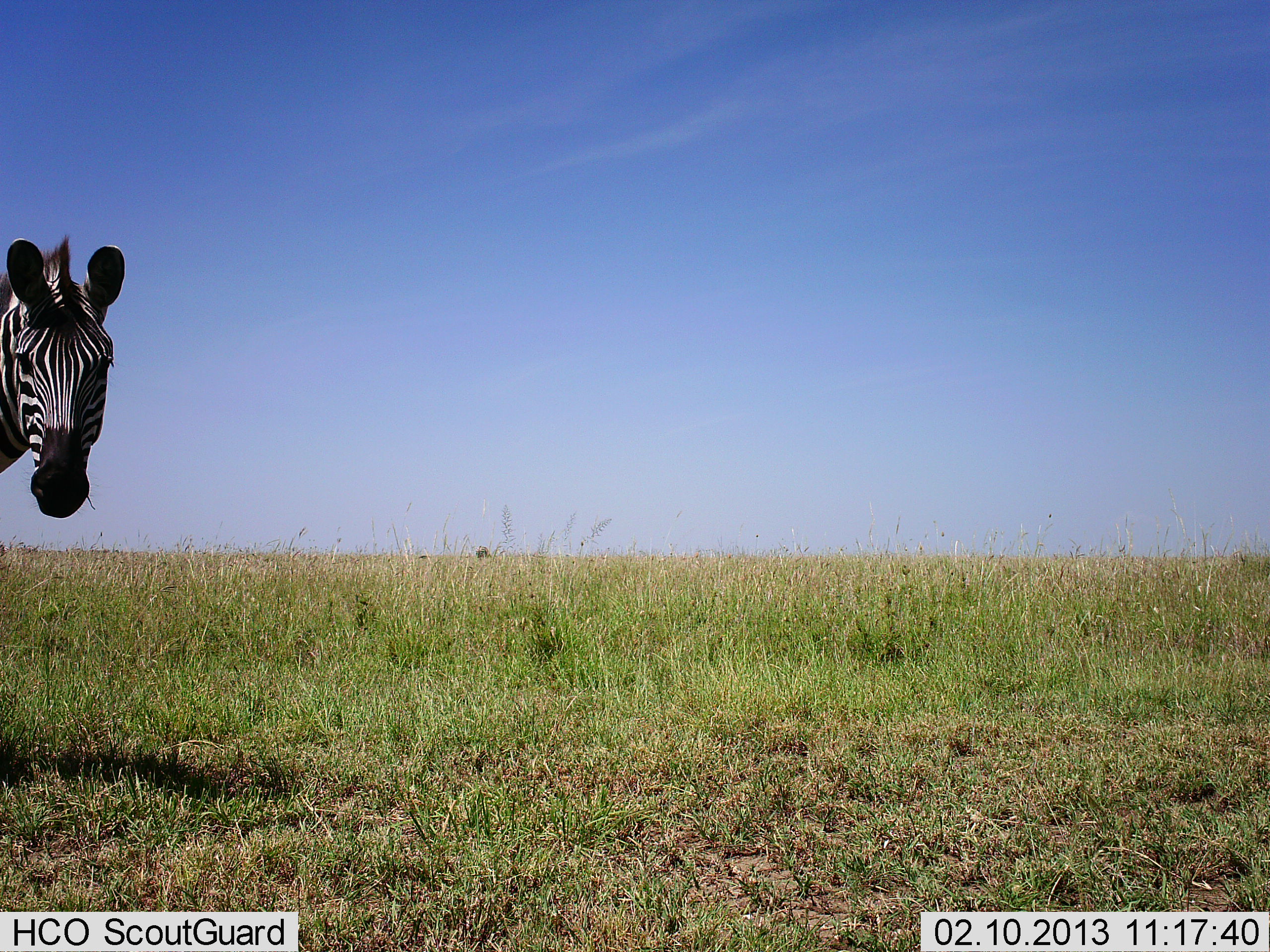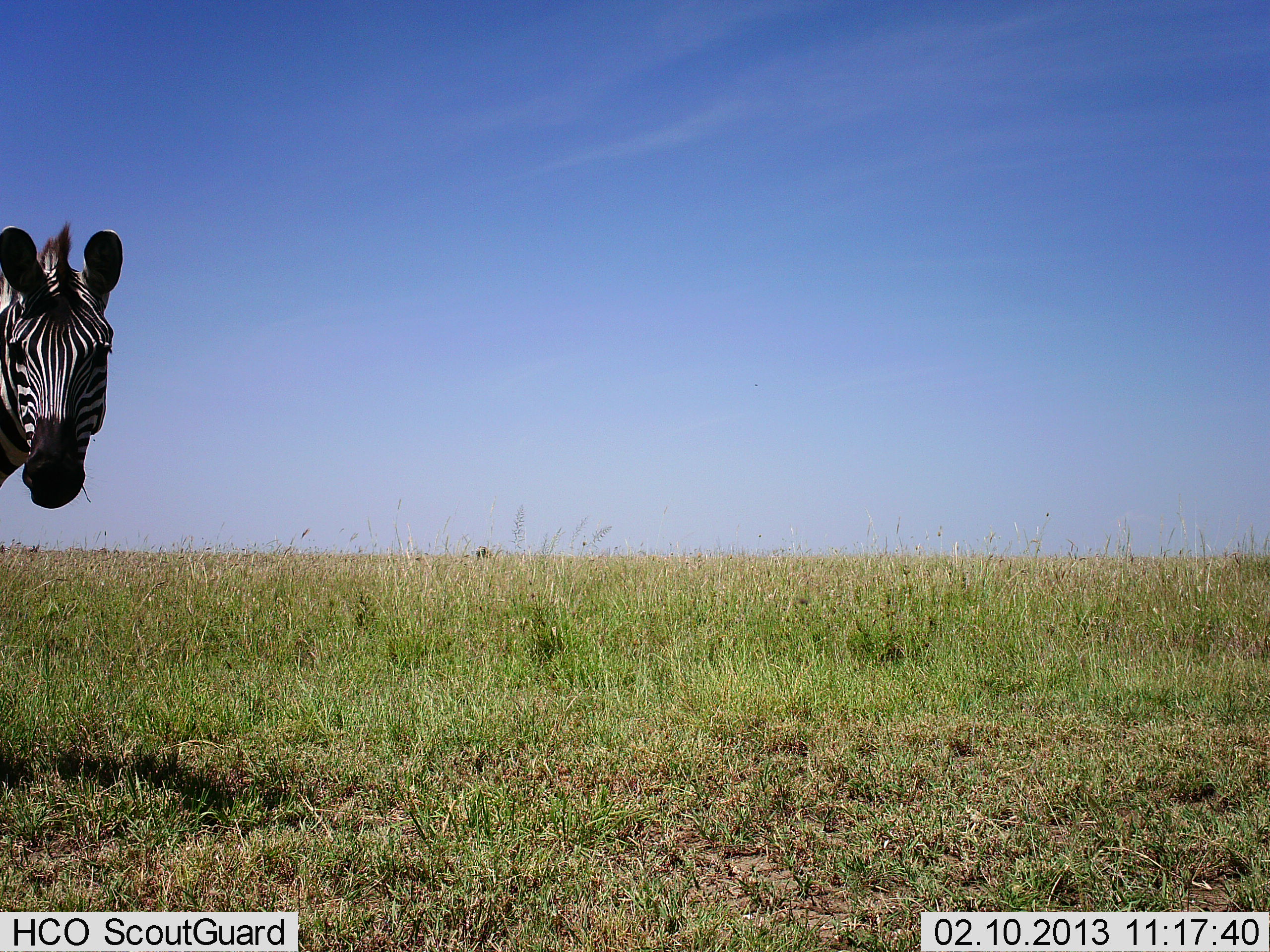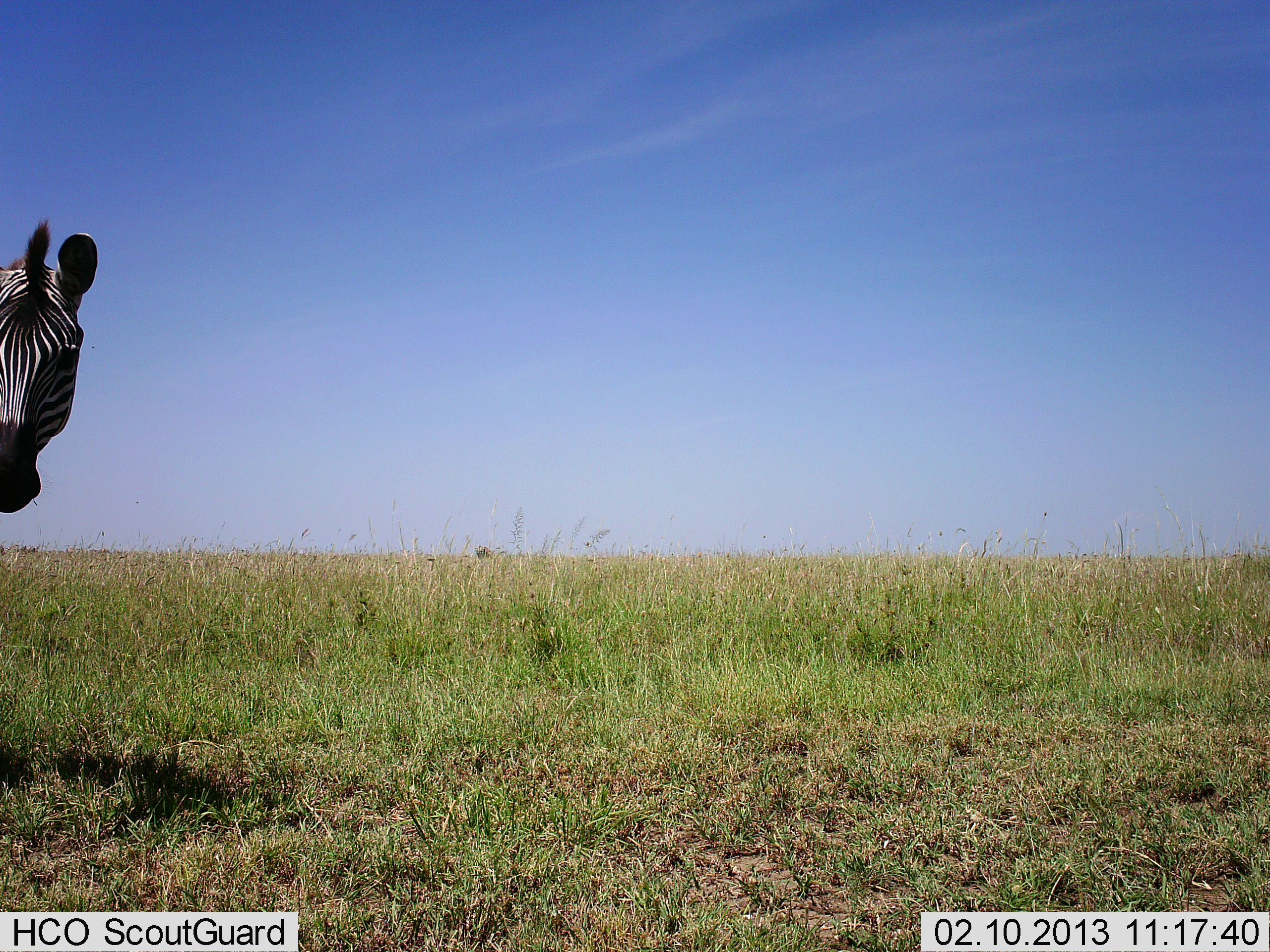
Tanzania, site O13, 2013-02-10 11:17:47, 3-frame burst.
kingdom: Animalia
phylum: Chordata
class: Mammalia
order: Perissodactyla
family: Equidae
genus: Equus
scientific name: Equus quagga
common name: plains zebra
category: zebra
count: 1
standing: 97%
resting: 0%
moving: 3%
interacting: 0%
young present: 0%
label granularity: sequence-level